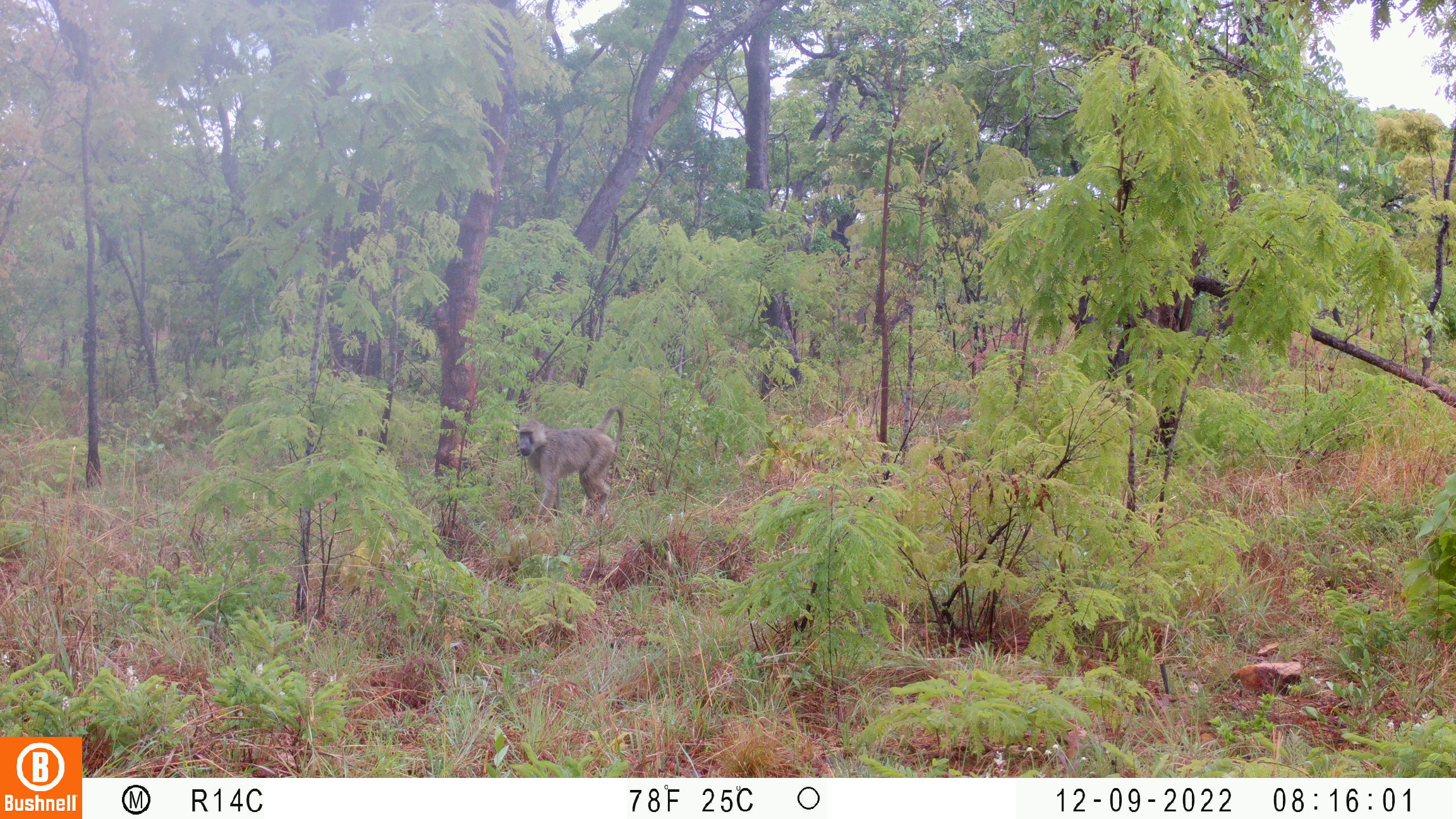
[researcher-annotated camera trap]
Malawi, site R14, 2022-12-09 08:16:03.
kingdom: Animalia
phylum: Chordata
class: Mammalia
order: Primates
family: Cercopithecidae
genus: Papio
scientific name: Papio cynocephalus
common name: yellow baboon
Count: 1.